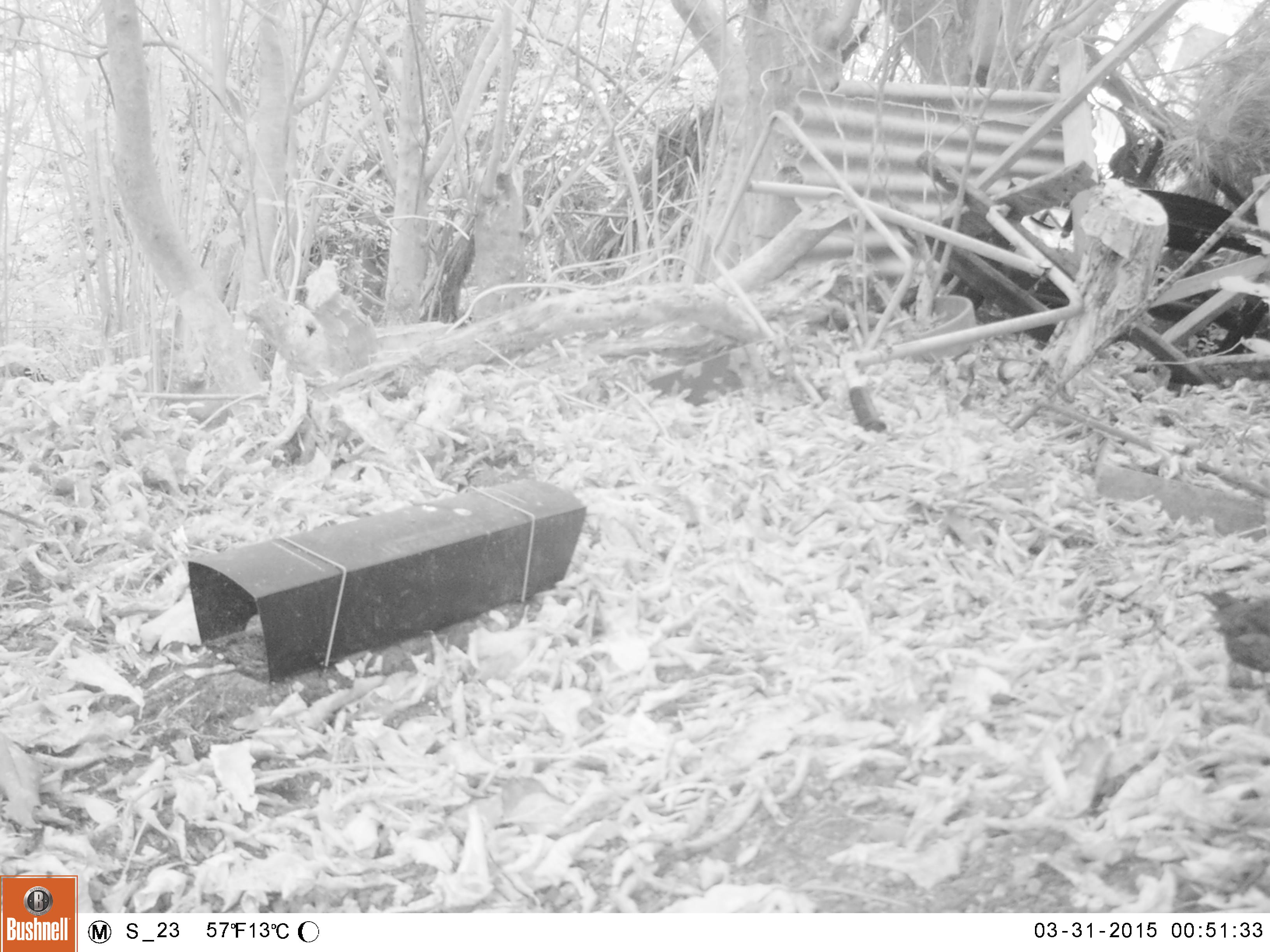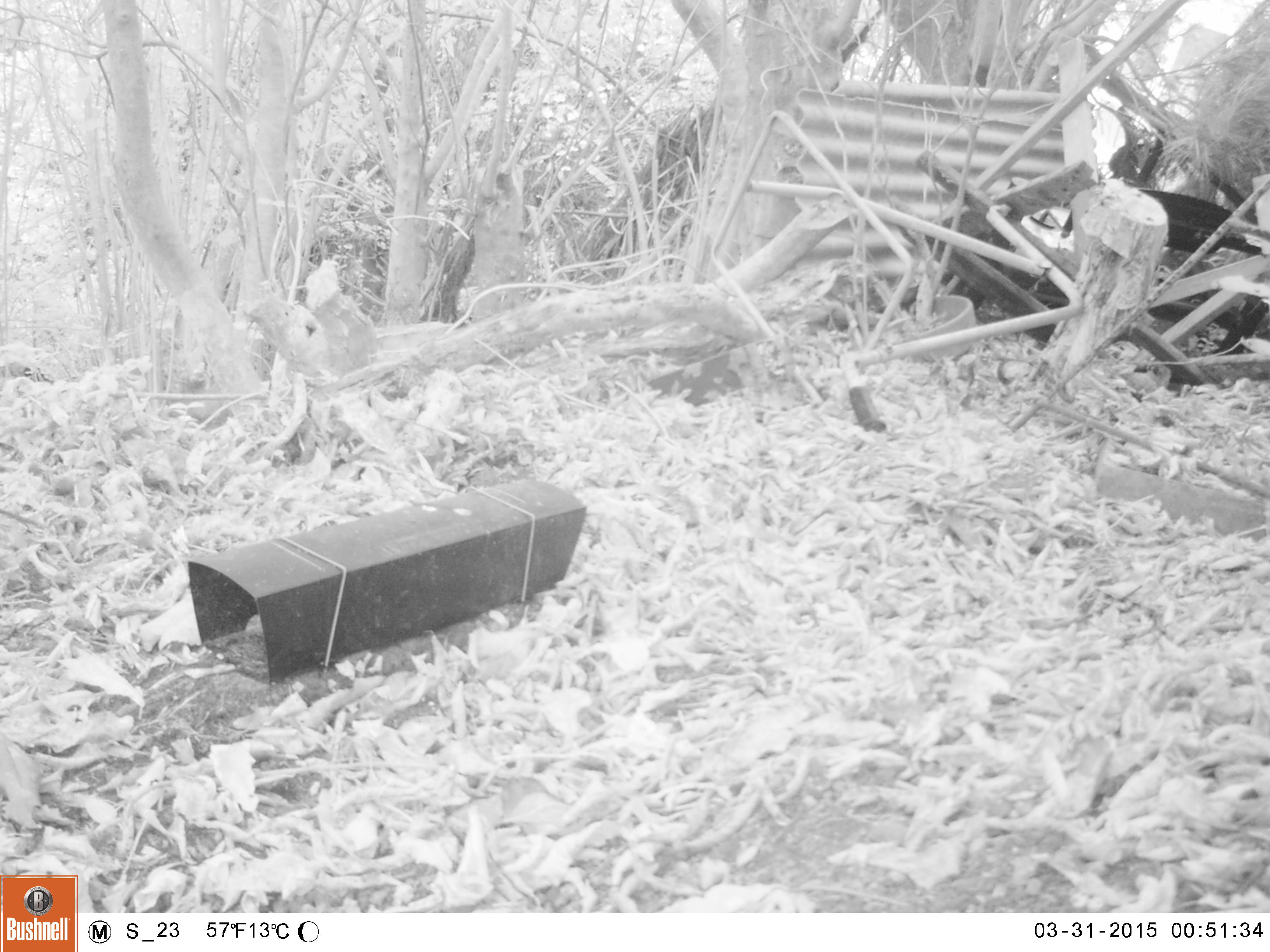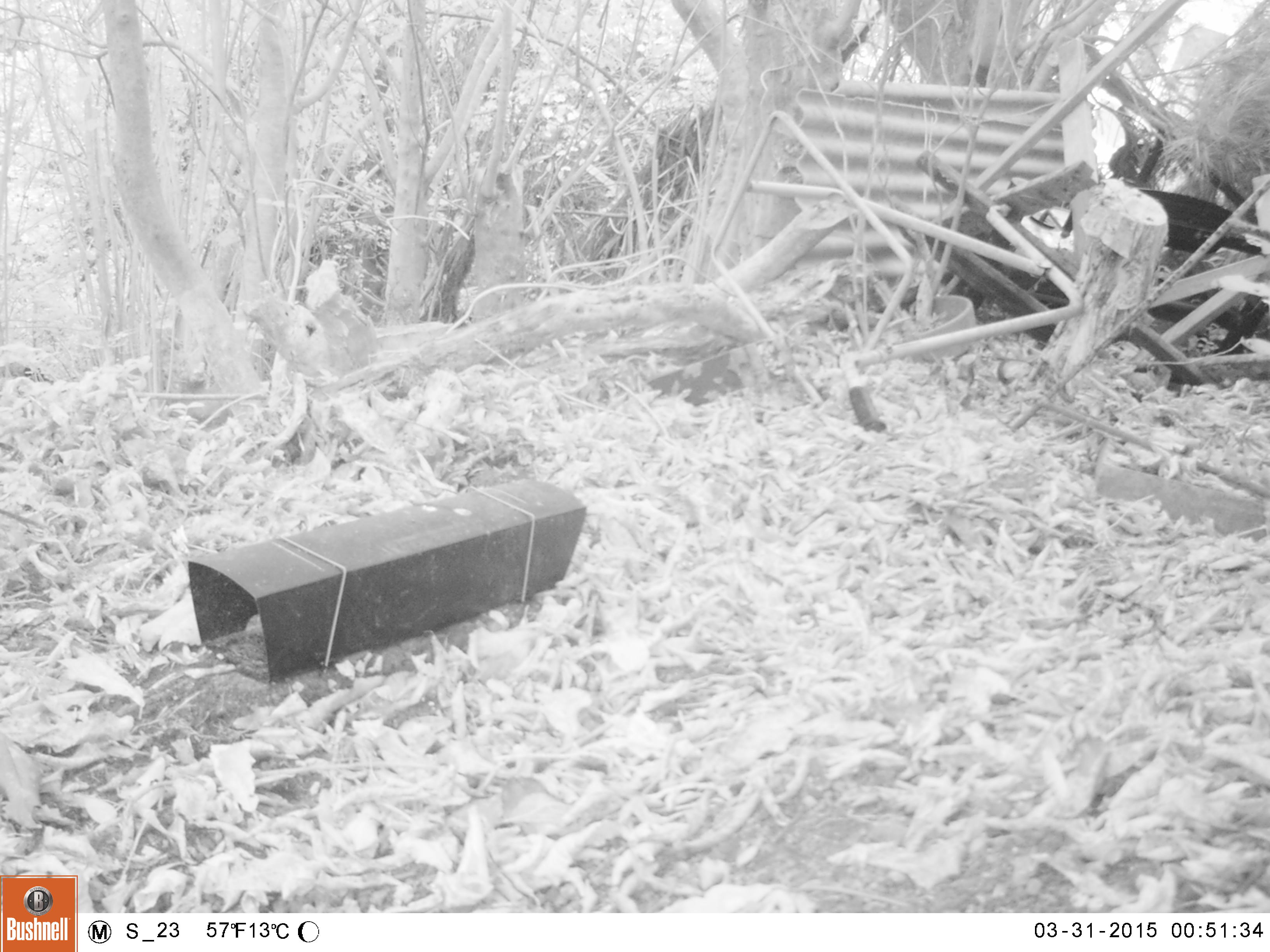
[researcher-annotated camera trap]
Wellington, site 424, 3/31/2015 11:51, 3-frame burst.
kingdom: Animalia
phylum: Chordata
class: Aves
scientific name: Aves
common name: bird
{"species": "bird (Aves)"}